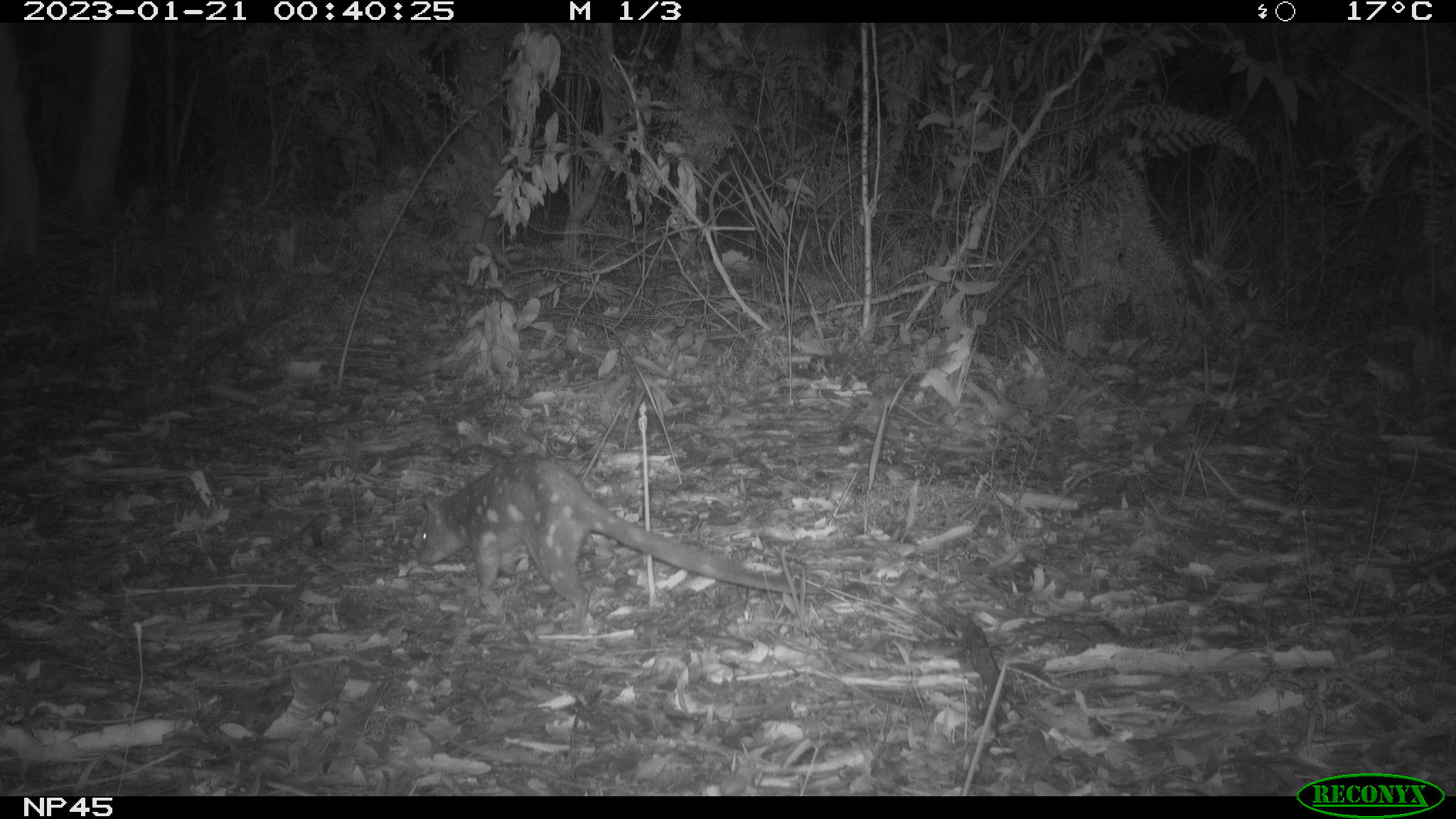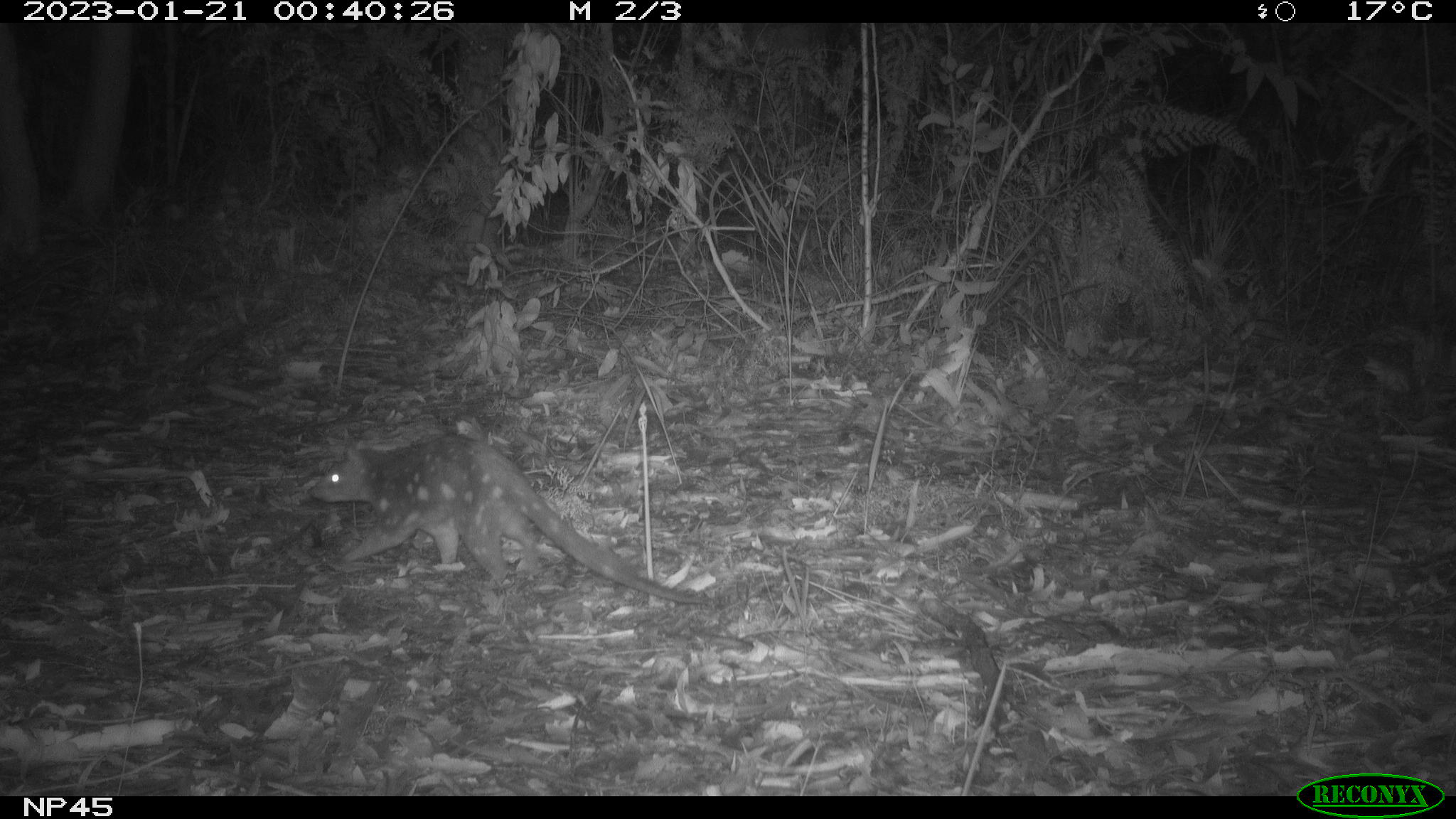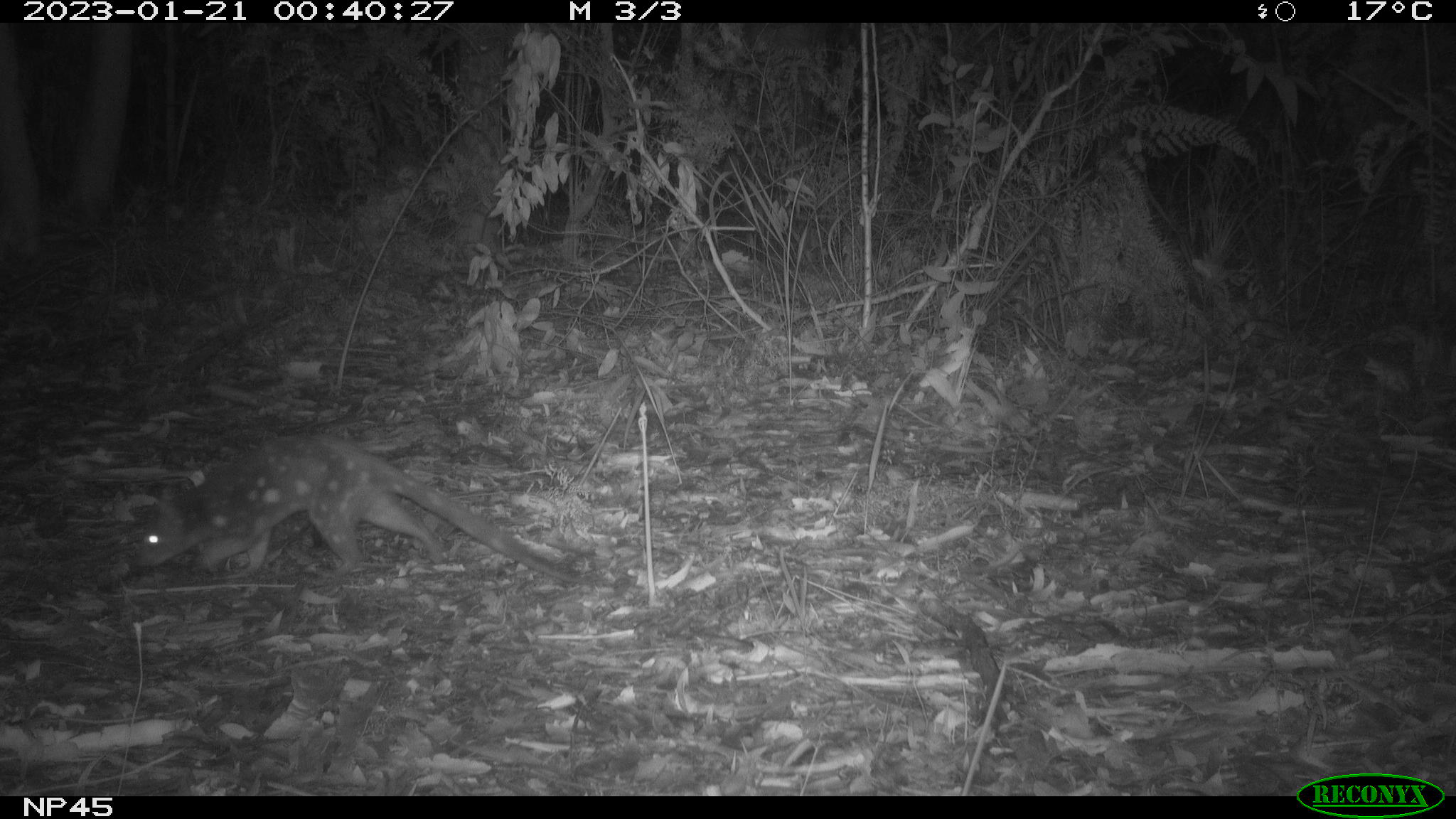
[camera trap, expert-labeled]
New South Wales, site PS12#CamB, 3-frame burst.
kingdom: Animalia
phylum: Chordata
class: Mammalia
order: Dasyuromorphia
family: Dasyuridae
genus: Dasyurus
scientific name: Dasyurus maculatus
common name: spotted-tailed quoll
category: quoll